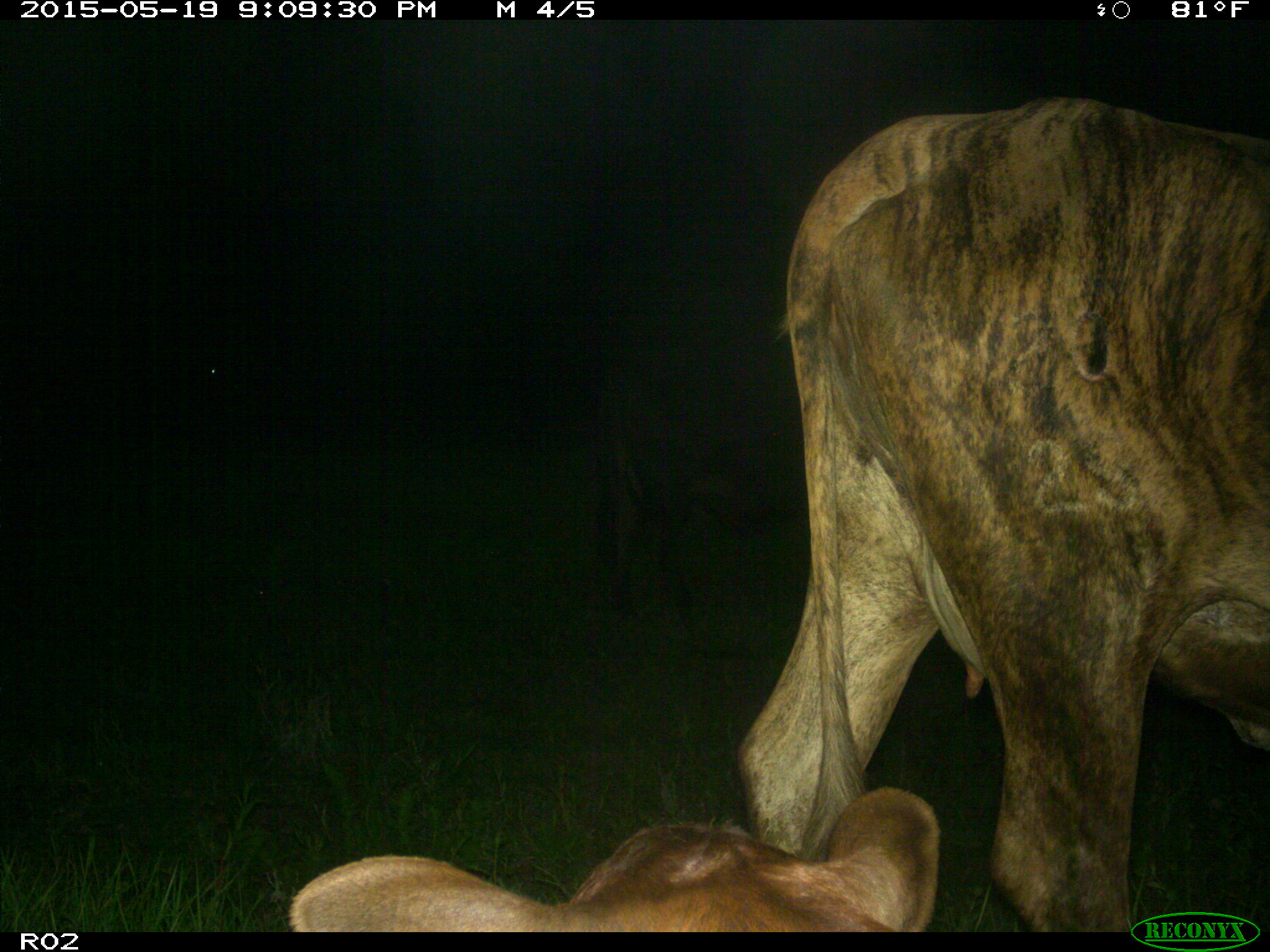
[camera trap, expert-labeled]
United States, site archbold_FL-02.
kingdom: Animalia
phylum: Chordata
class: Mammalia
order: Artiodactyla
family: Bovidae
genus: Bos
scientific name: Bos taurus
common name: domestic cow